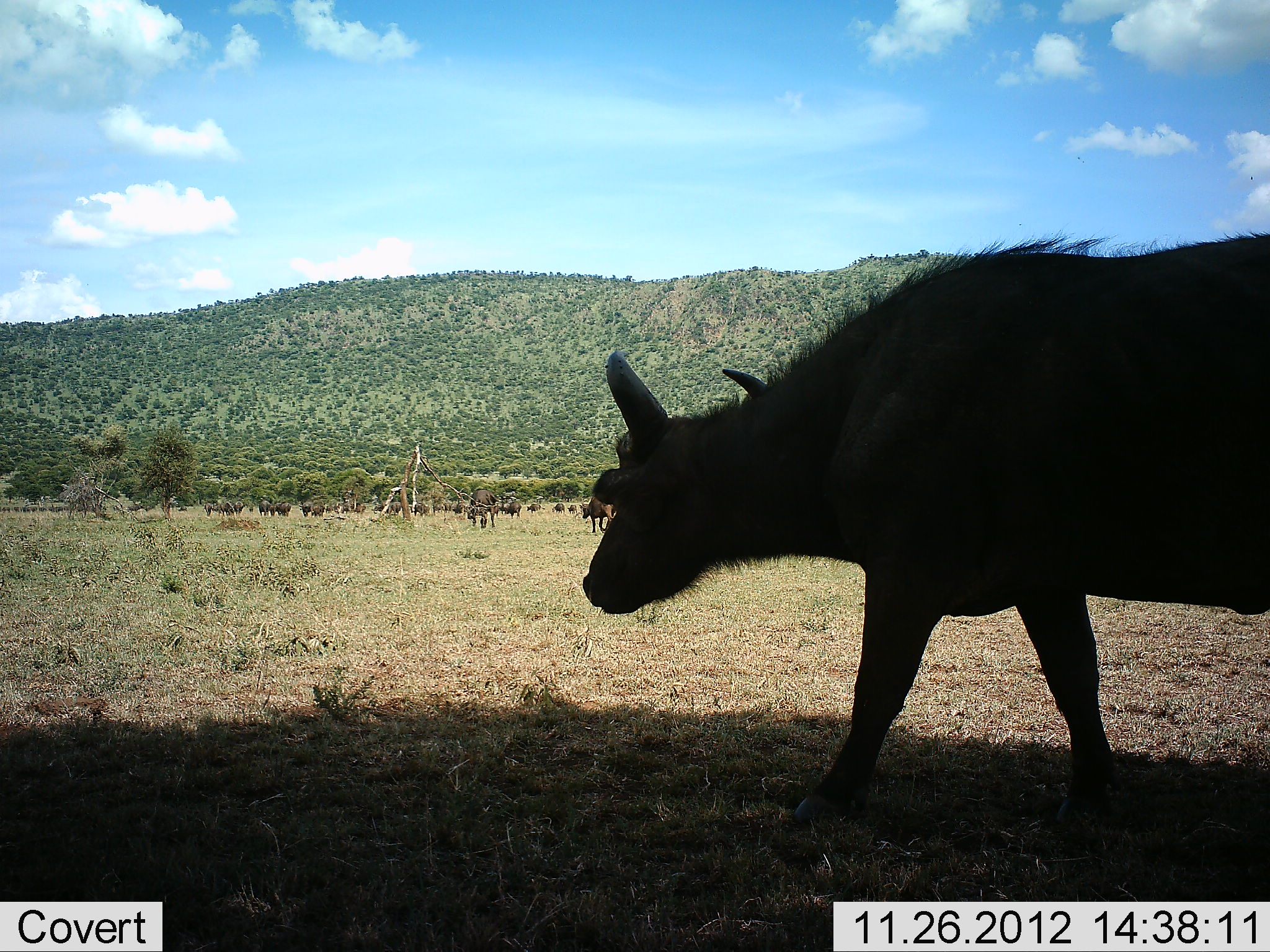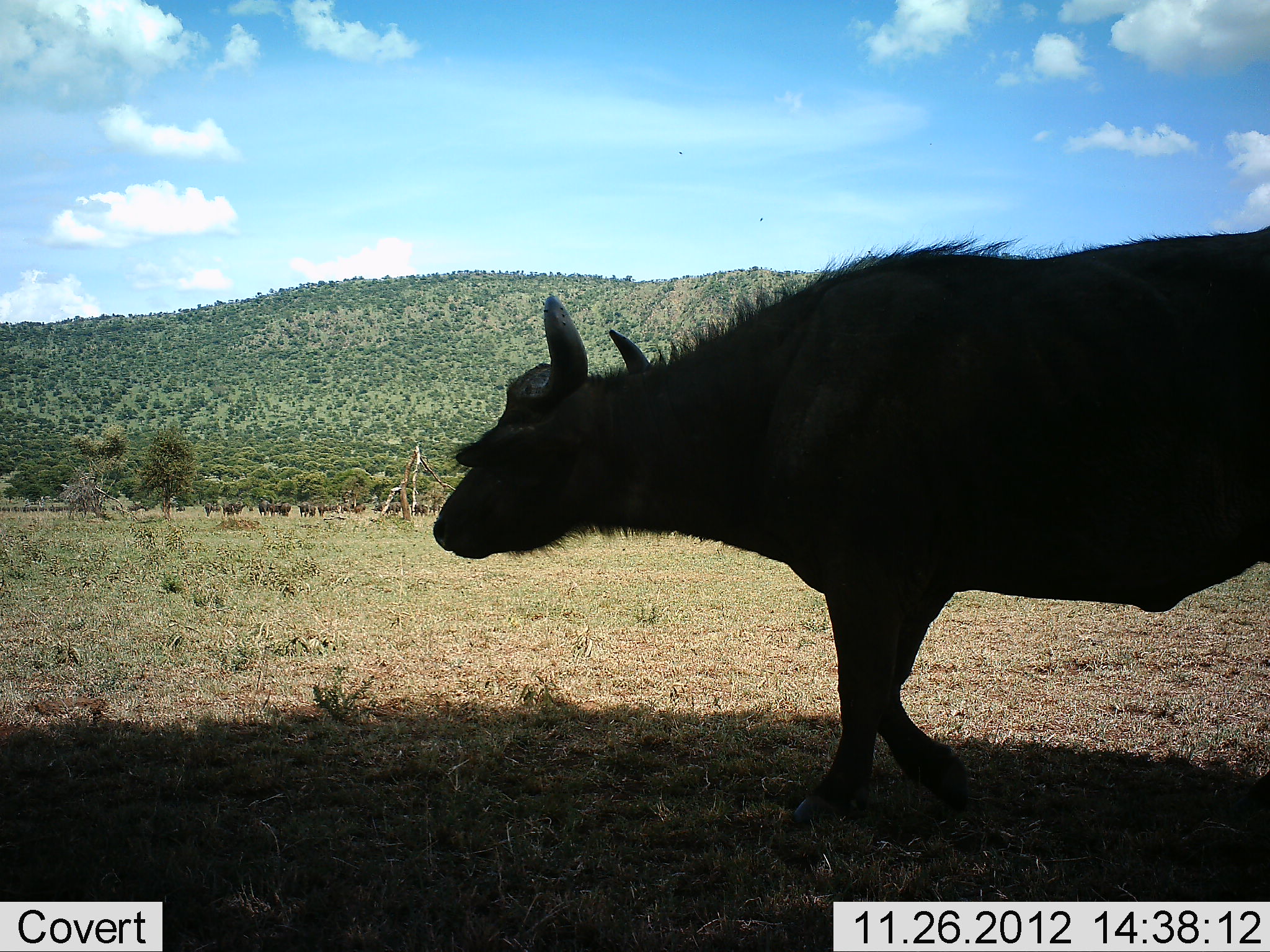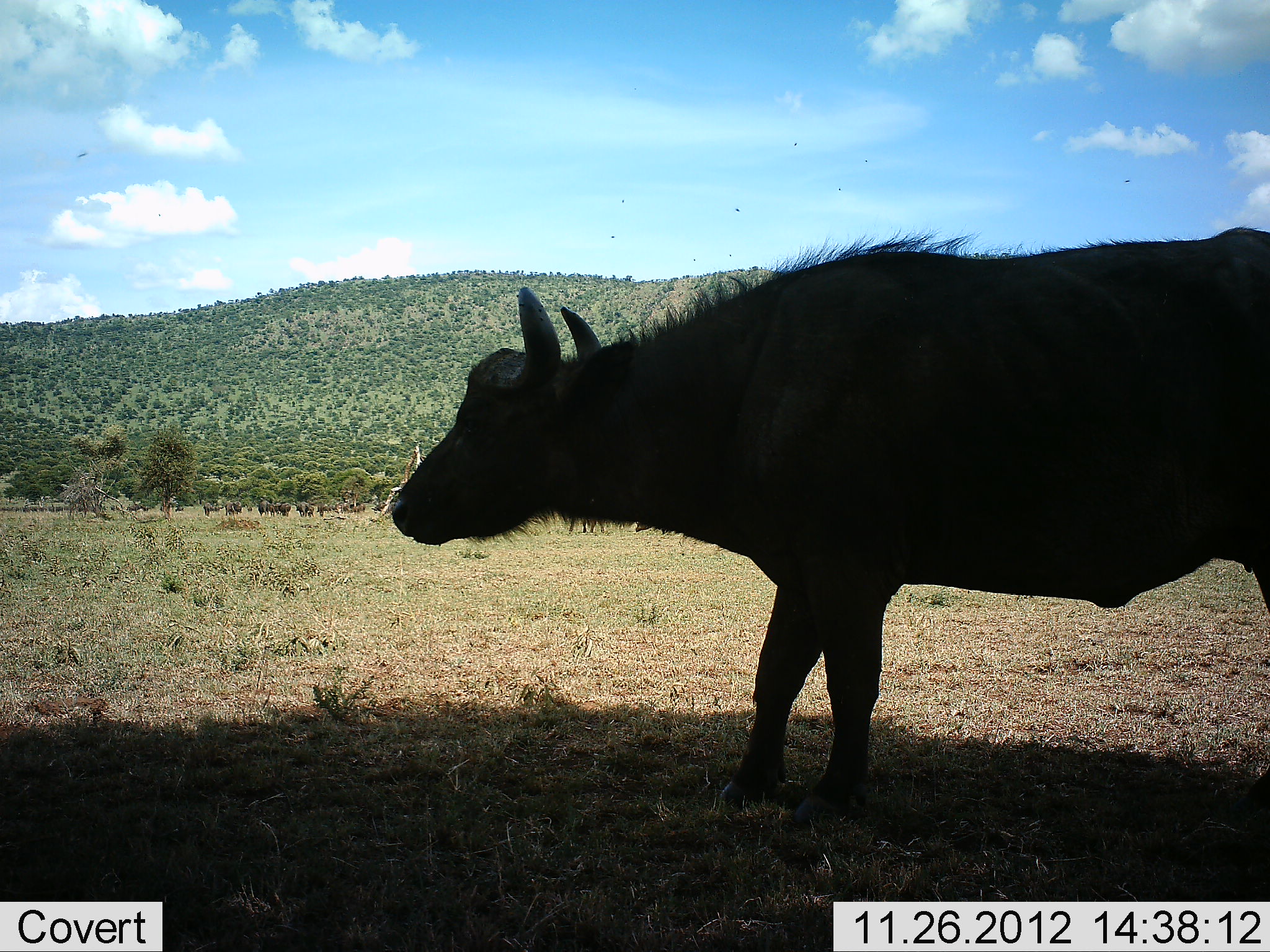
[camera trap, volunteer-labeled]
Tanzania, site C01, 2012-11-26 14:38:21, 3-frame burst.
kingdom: Animalia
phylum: Chordata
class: Mammalia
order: Artiodactyla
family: Bovidae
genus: Syncerus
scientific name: Syncerus caffer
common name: cape buffalo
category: buffalo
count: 11-50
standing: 32%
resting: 6%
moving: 94%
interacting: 6%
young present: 0%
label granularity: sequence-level